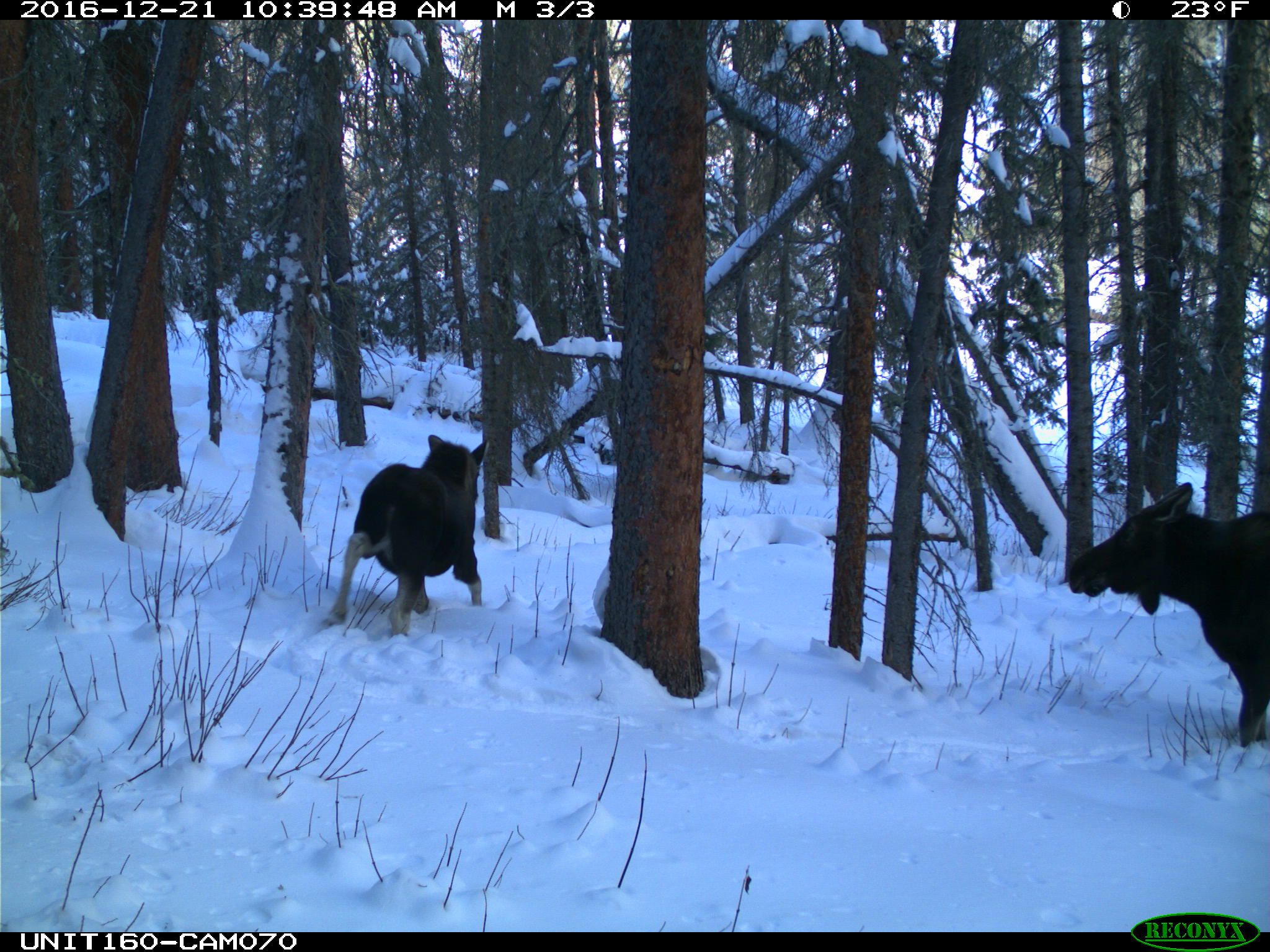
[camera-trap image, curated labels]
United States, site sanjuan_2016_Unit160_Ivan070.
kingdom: Animalia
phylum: Chordata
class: Mammalia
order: Artiodactyla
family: Cervidae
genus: Alces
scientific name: Alces alces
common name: moose